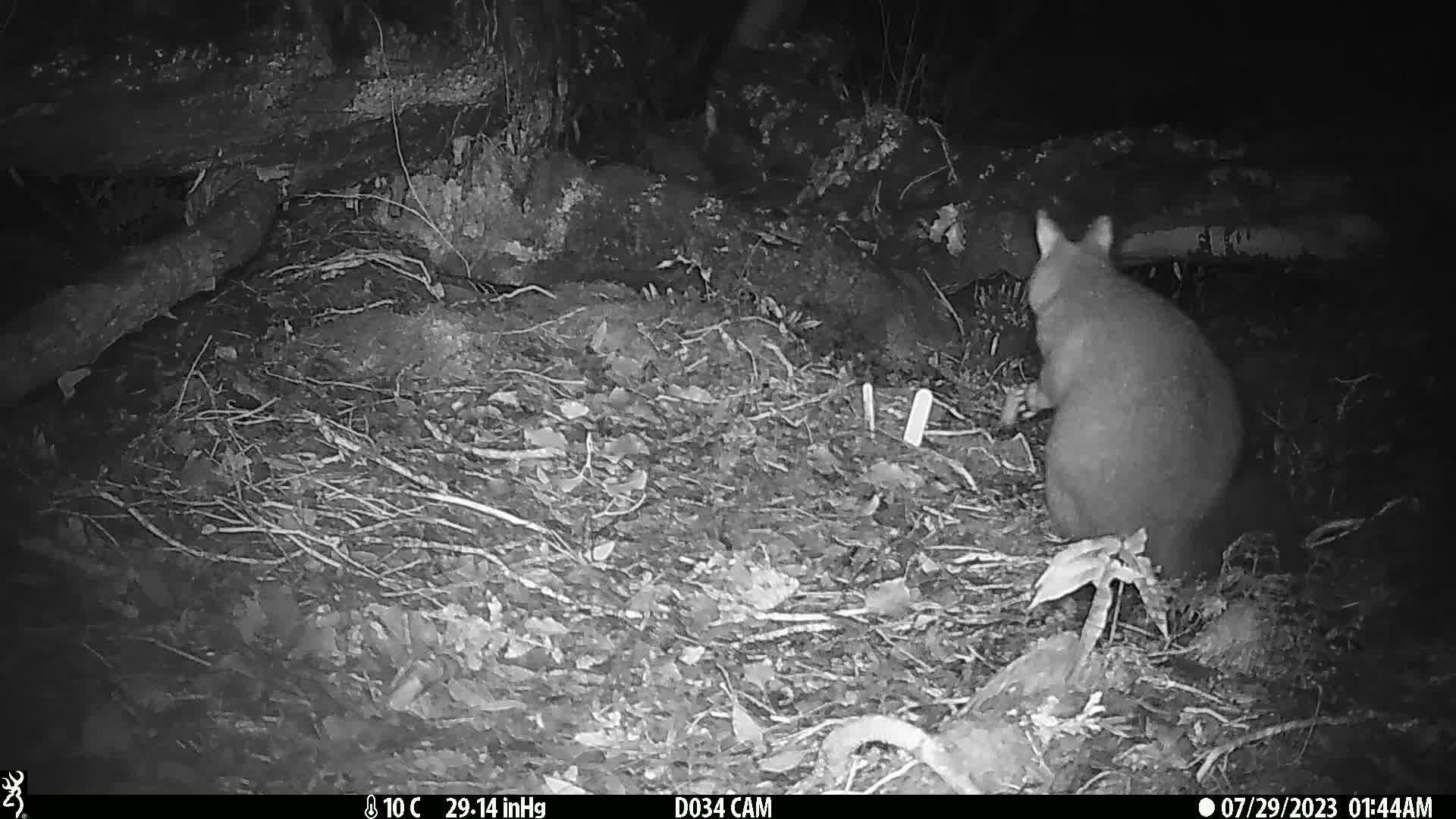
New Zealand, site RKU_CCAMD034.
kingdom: Animalia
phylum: Chordata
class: Mammalia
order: Diprotodontia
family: Phalangeridae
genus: Trichosurus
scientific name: Trichosurus vulpecula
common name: common brushtail possum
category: possum